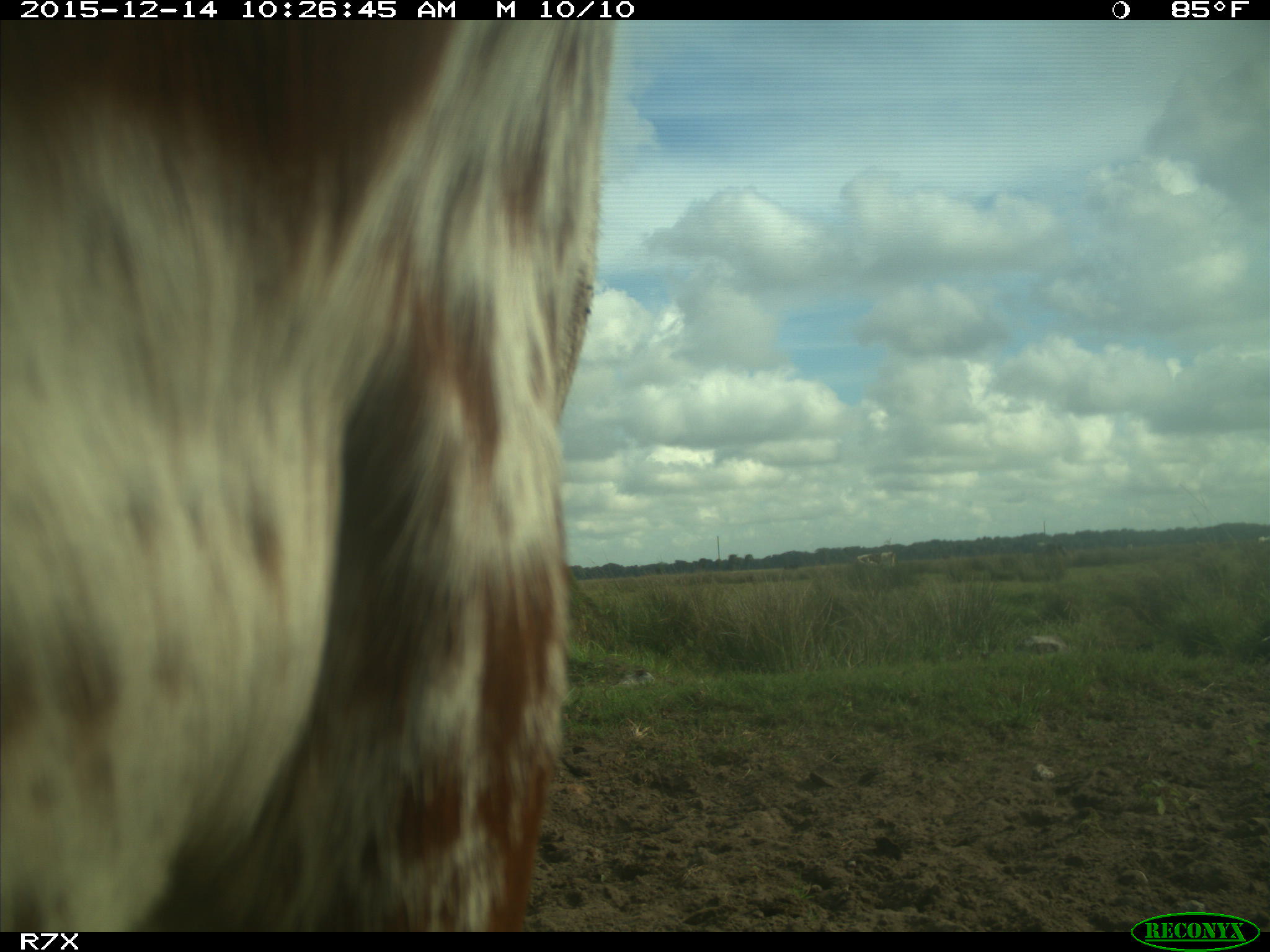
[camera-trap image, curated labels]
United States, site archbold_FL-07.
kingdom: Animalia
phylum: Chordata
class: Mammalia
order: Artiodactyla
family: Bovidae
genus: Bos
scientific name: Bos taurus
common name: domestic cow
Bos taurus (domestic cow).